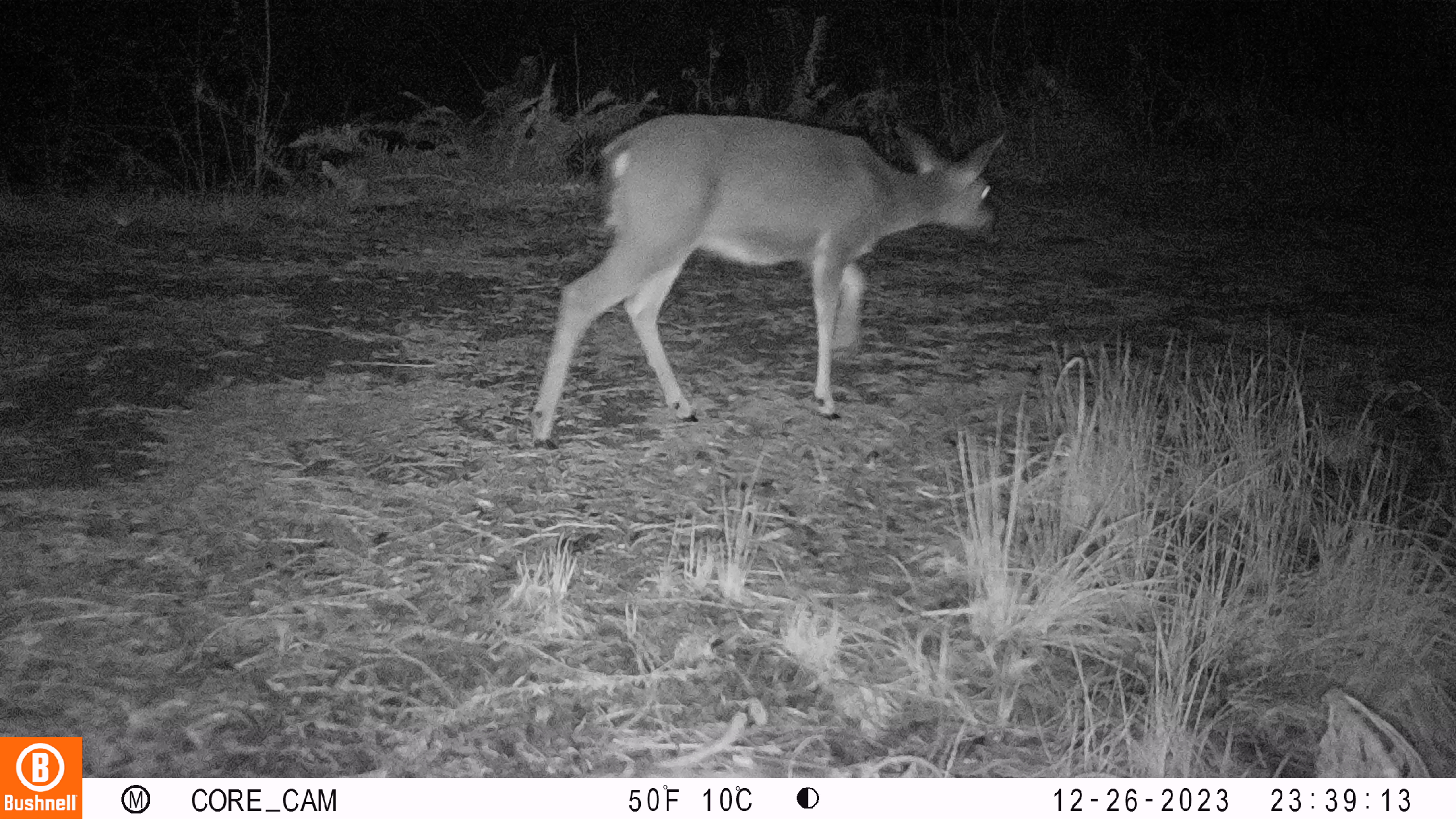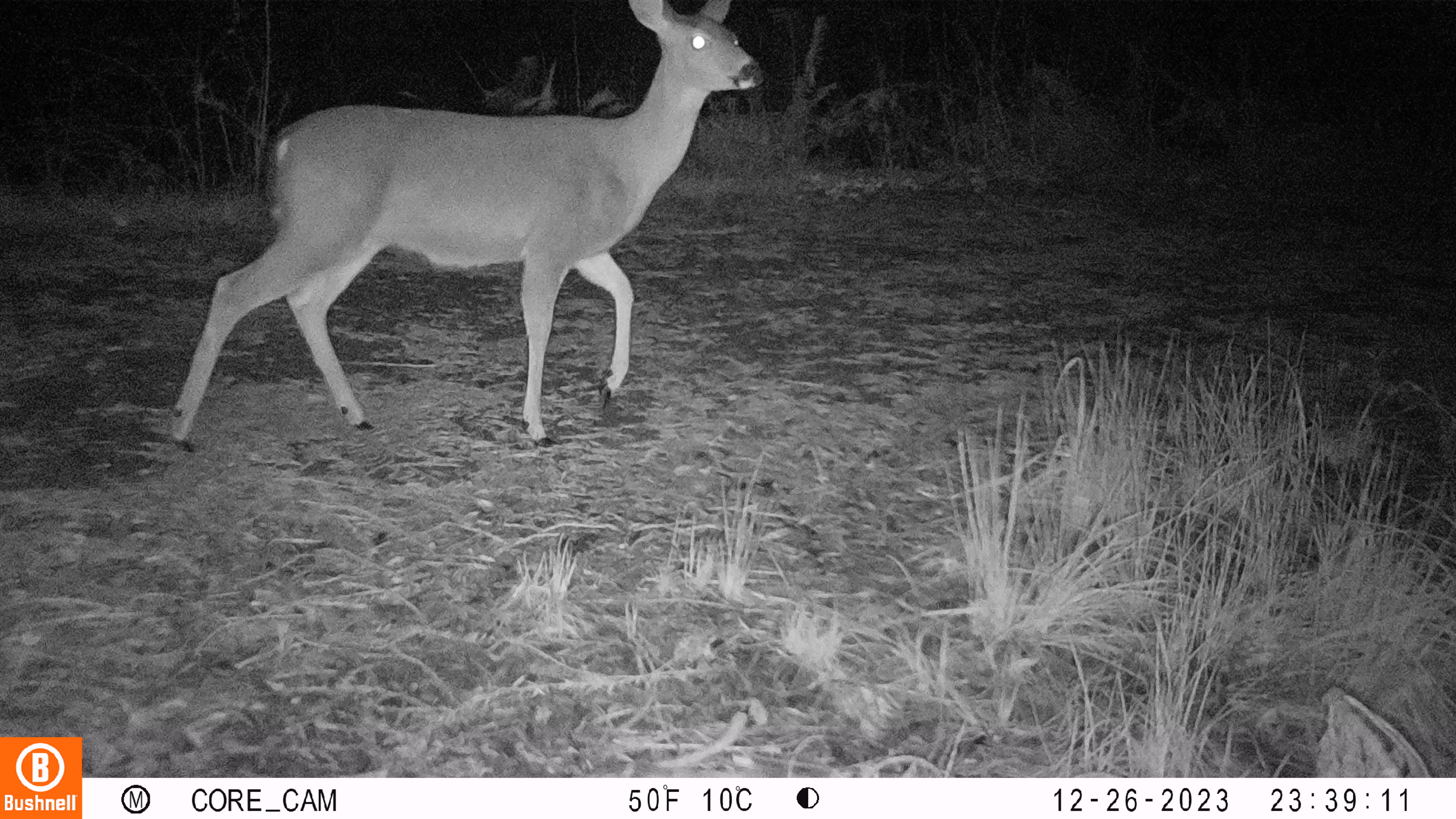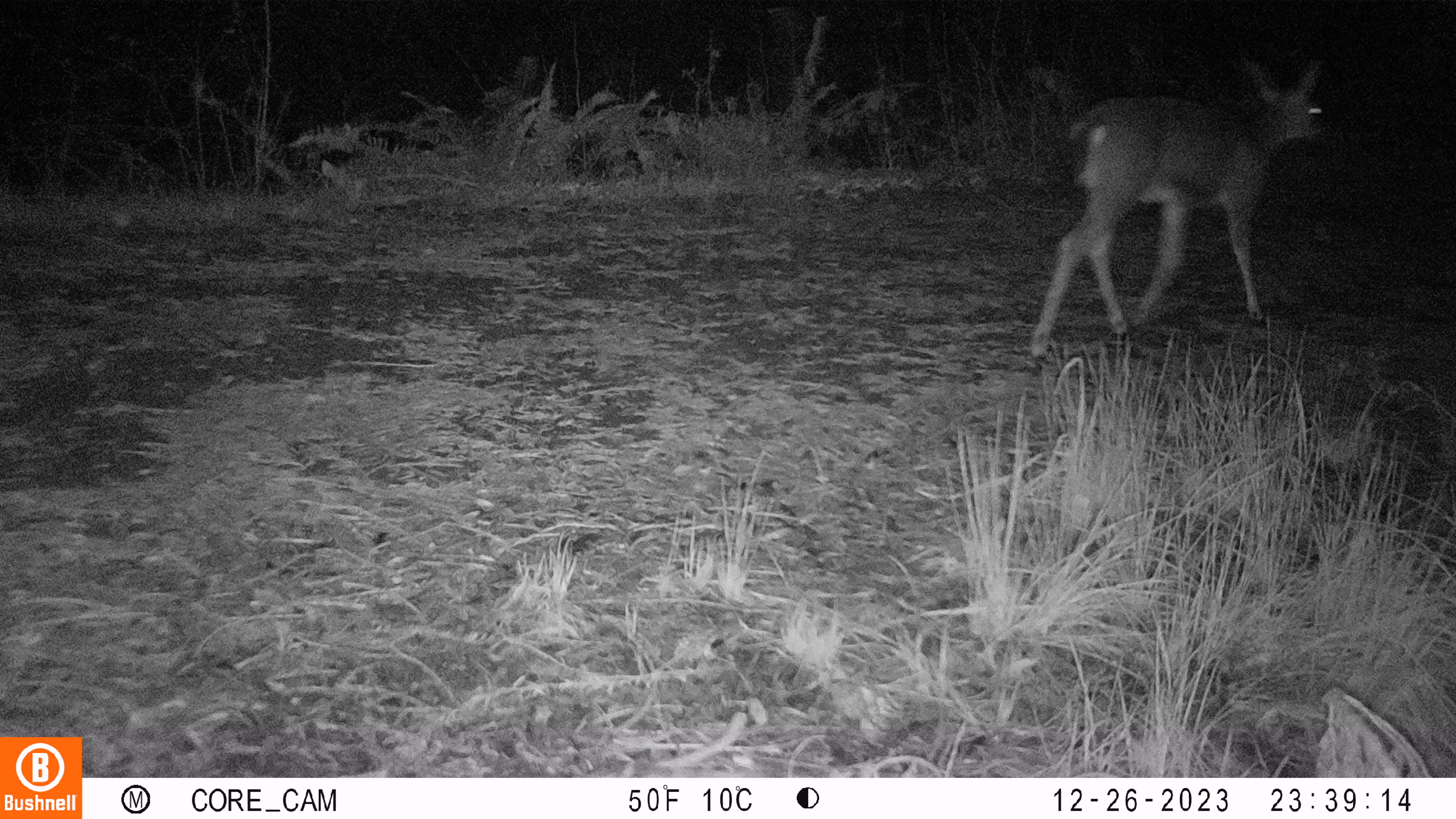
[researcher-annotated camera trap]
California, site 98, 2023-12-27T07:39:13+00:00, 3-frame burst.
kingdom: Animalia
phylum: Chordata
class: Mammalia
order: Artiodactyla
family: Cervidae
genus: Odocoileus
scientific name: Odocoileus hemionus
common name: mule deer